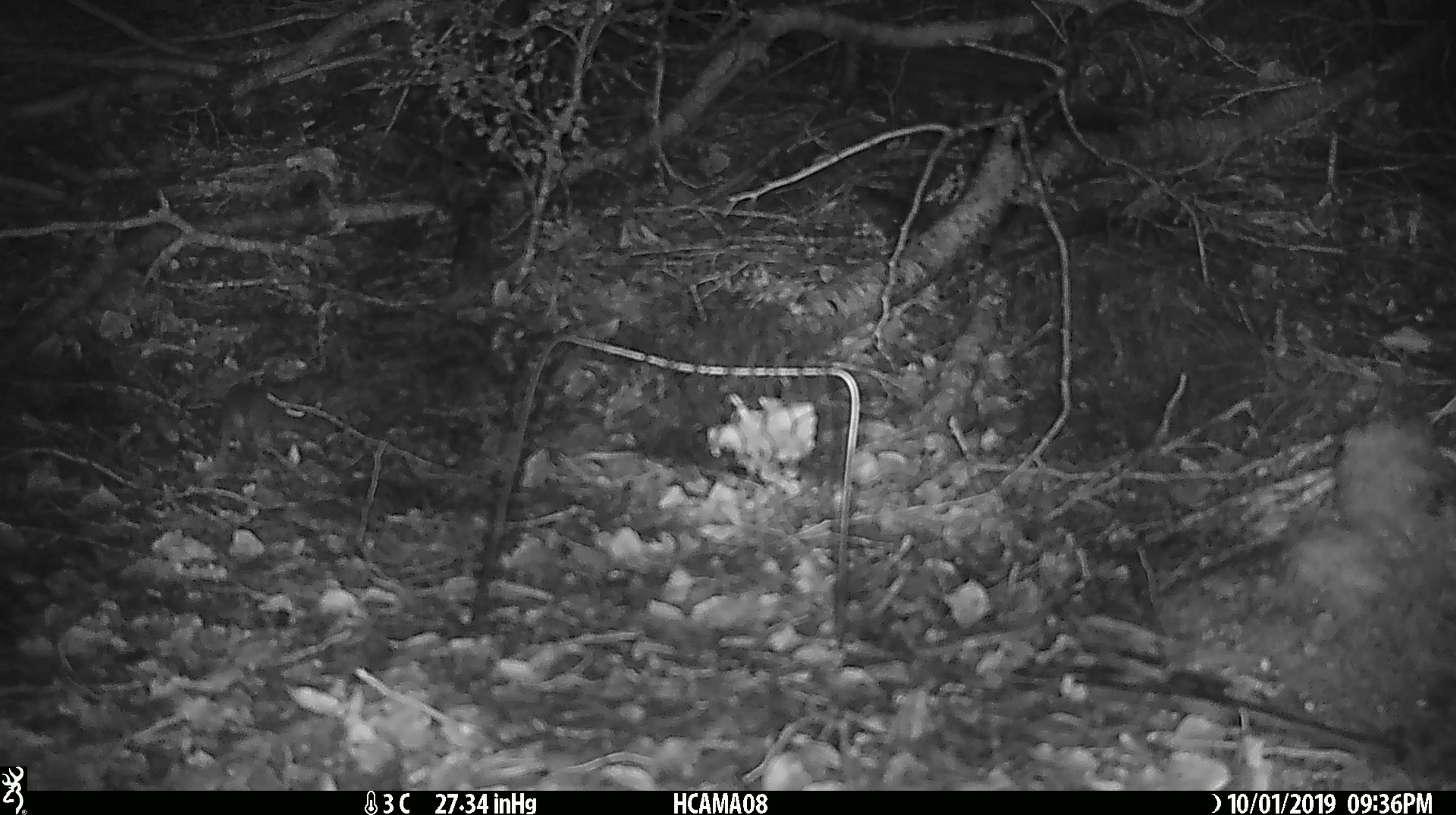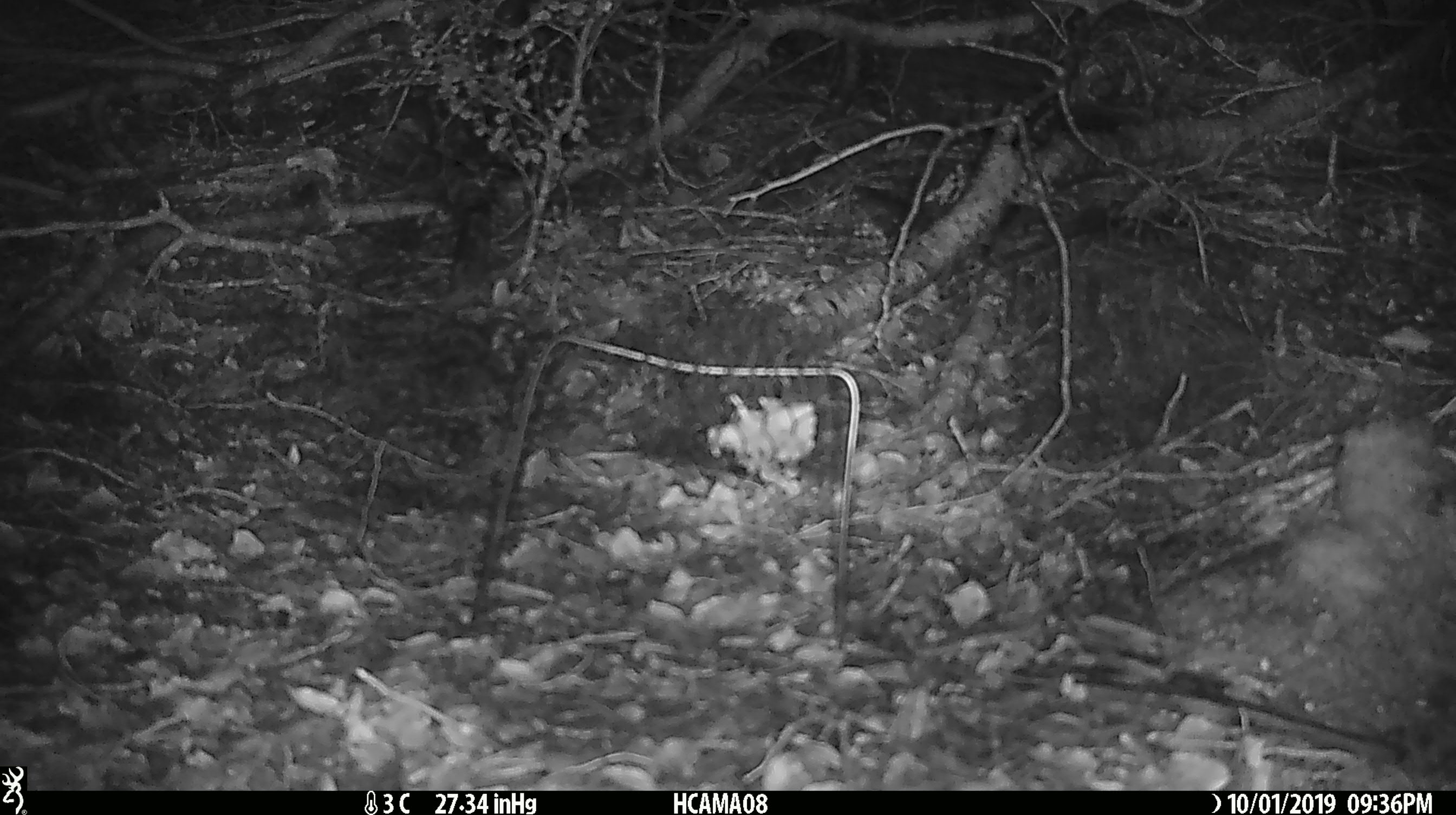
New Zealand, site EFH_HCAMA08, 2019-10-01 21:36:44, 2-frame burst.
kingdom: Animalia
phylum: Chordata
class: Mammalia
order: Rodentia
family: Muridae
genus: Mus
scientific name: Mus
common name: mouse